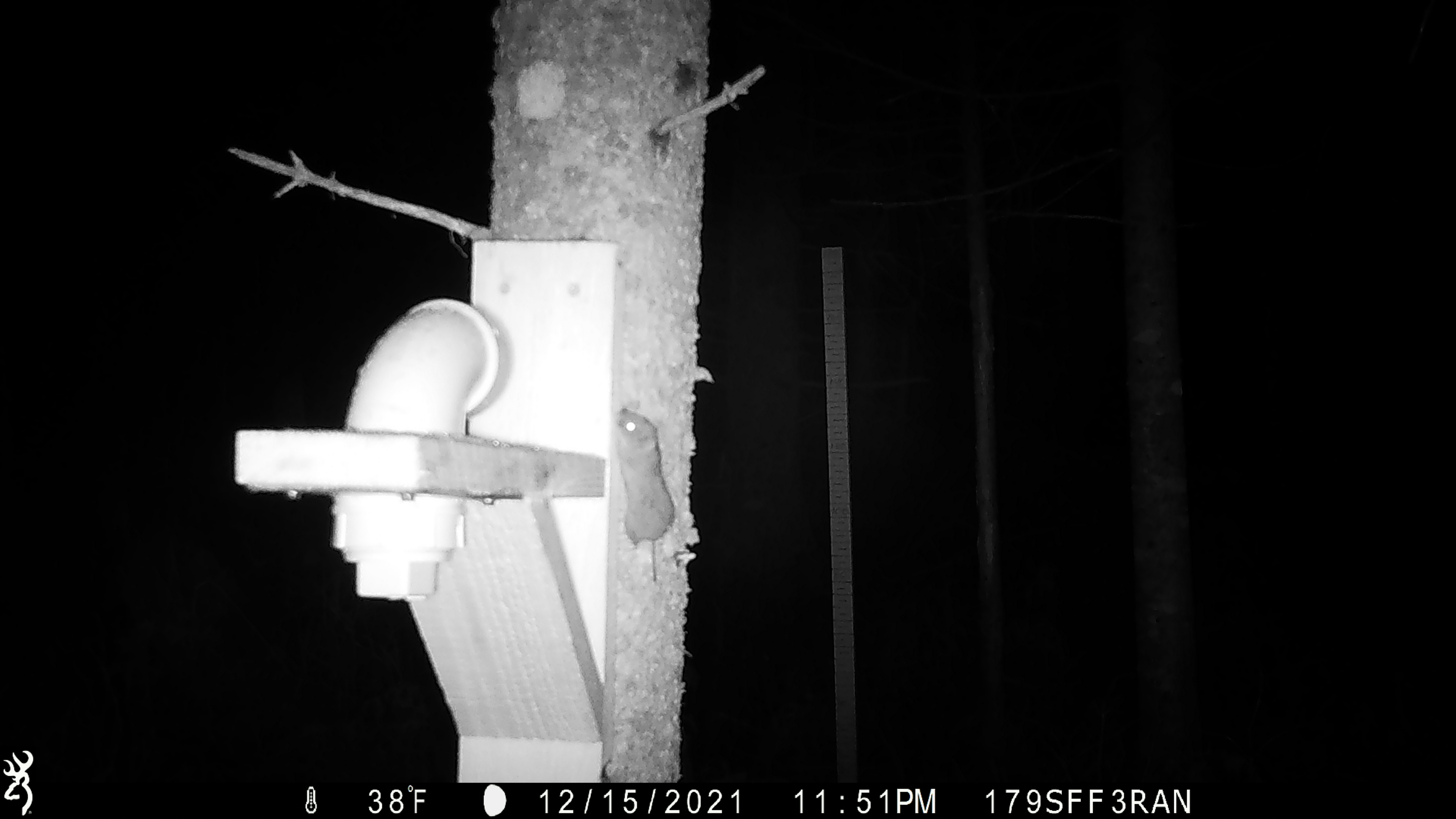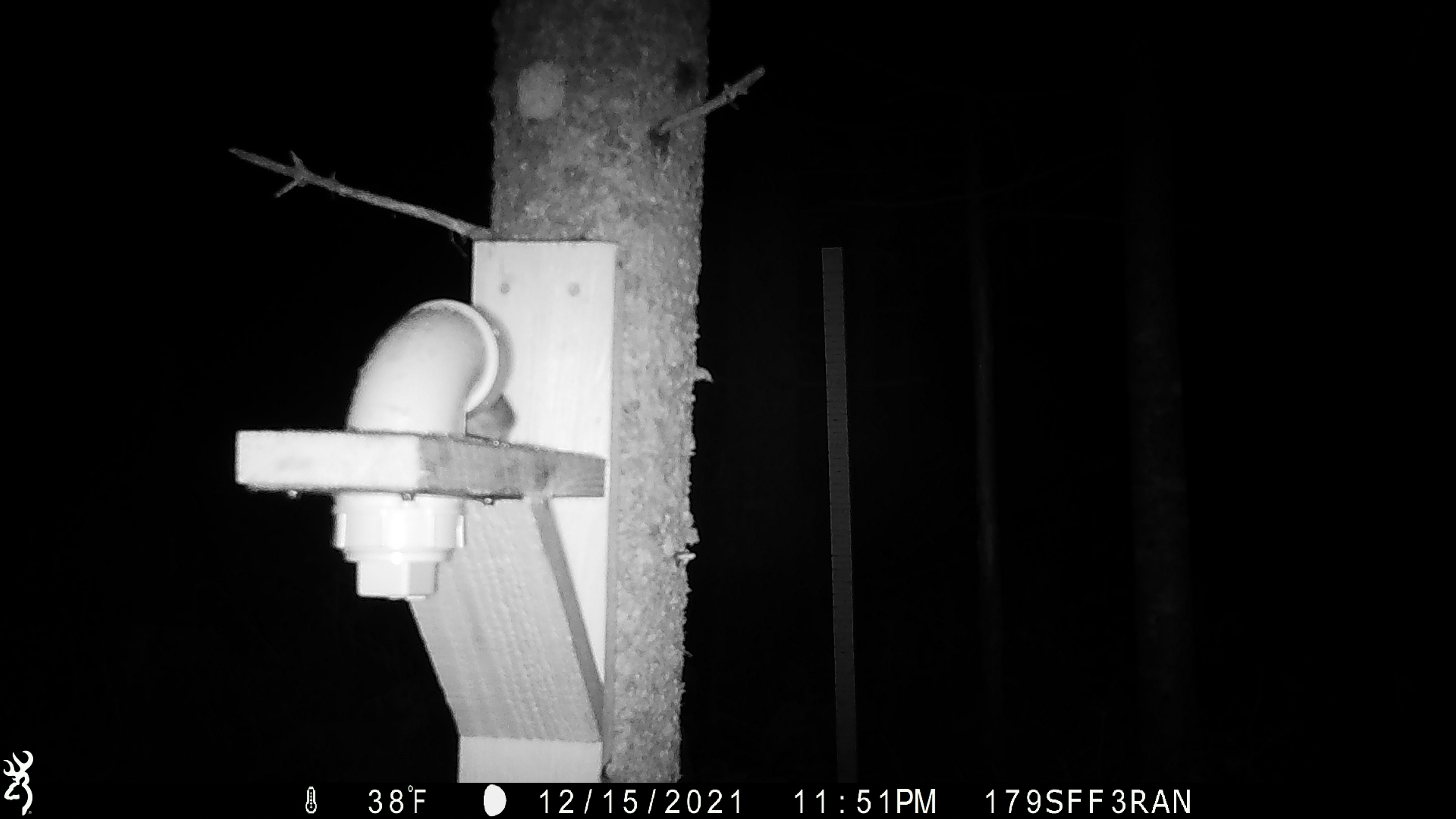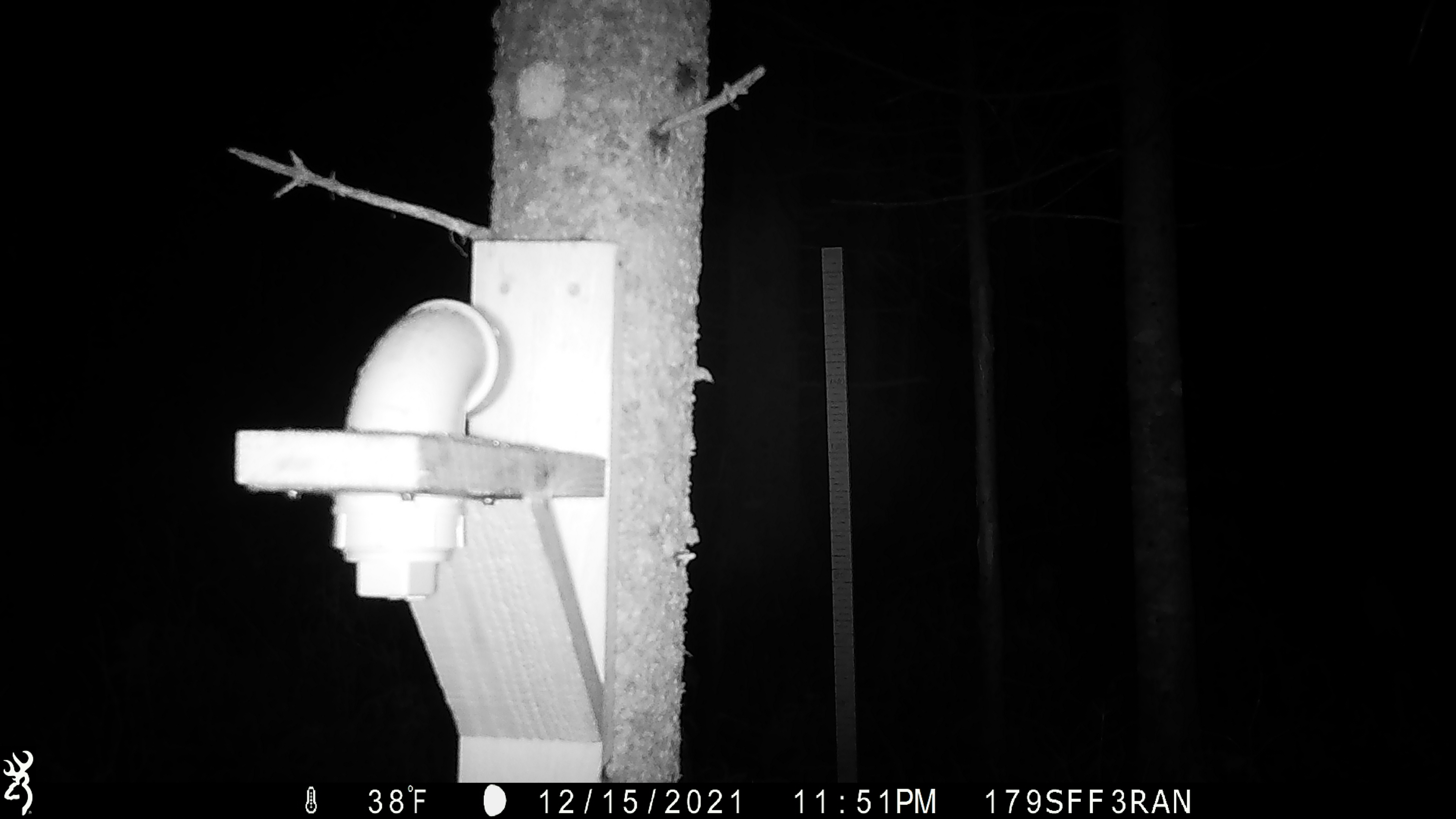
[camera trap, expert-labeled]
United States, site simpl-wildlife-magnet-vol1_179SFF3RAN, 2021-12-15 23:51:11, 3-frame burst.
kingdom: Animalia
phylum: Chordata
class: Mammalia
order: Rodentia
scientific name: Rodentia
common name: mouse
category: mouse sp.